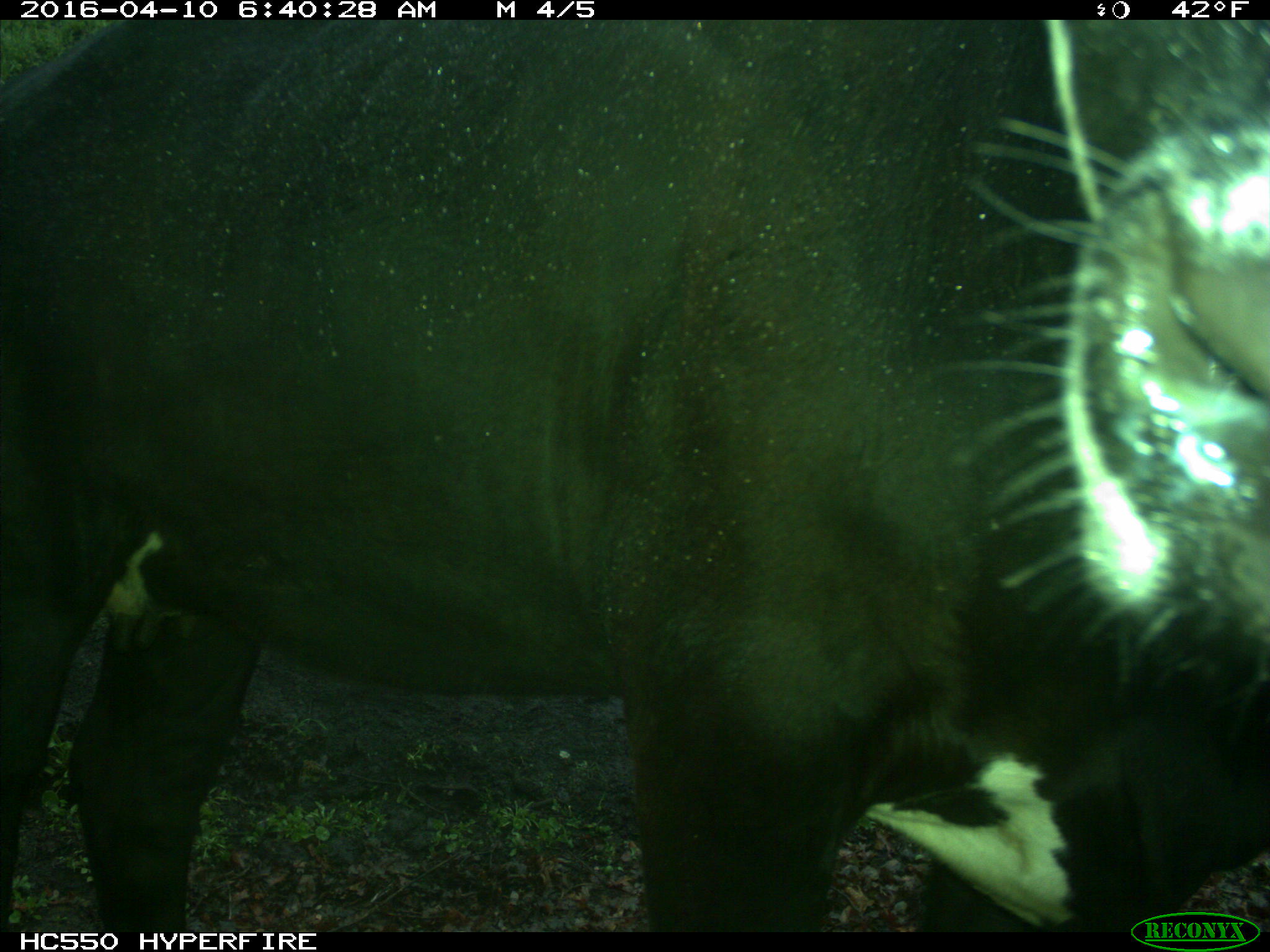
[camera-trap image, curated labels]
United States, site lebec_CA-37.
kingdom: Animalia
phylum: Chordata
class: Mammalia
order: Artiodactyla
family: Bovidae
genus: Bos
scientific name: Bos taurus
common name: domestic cow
Bos taurus (domestic cow).